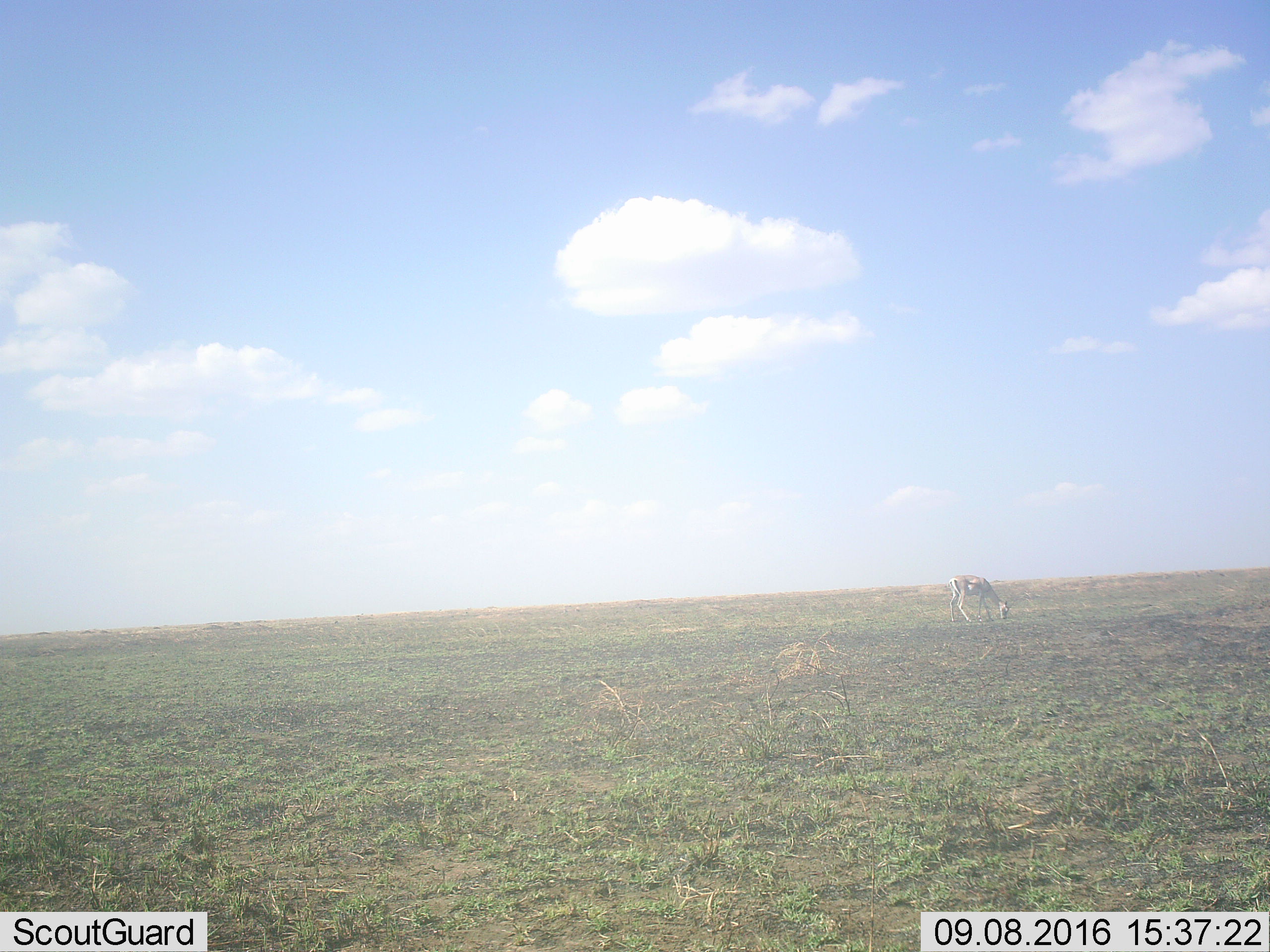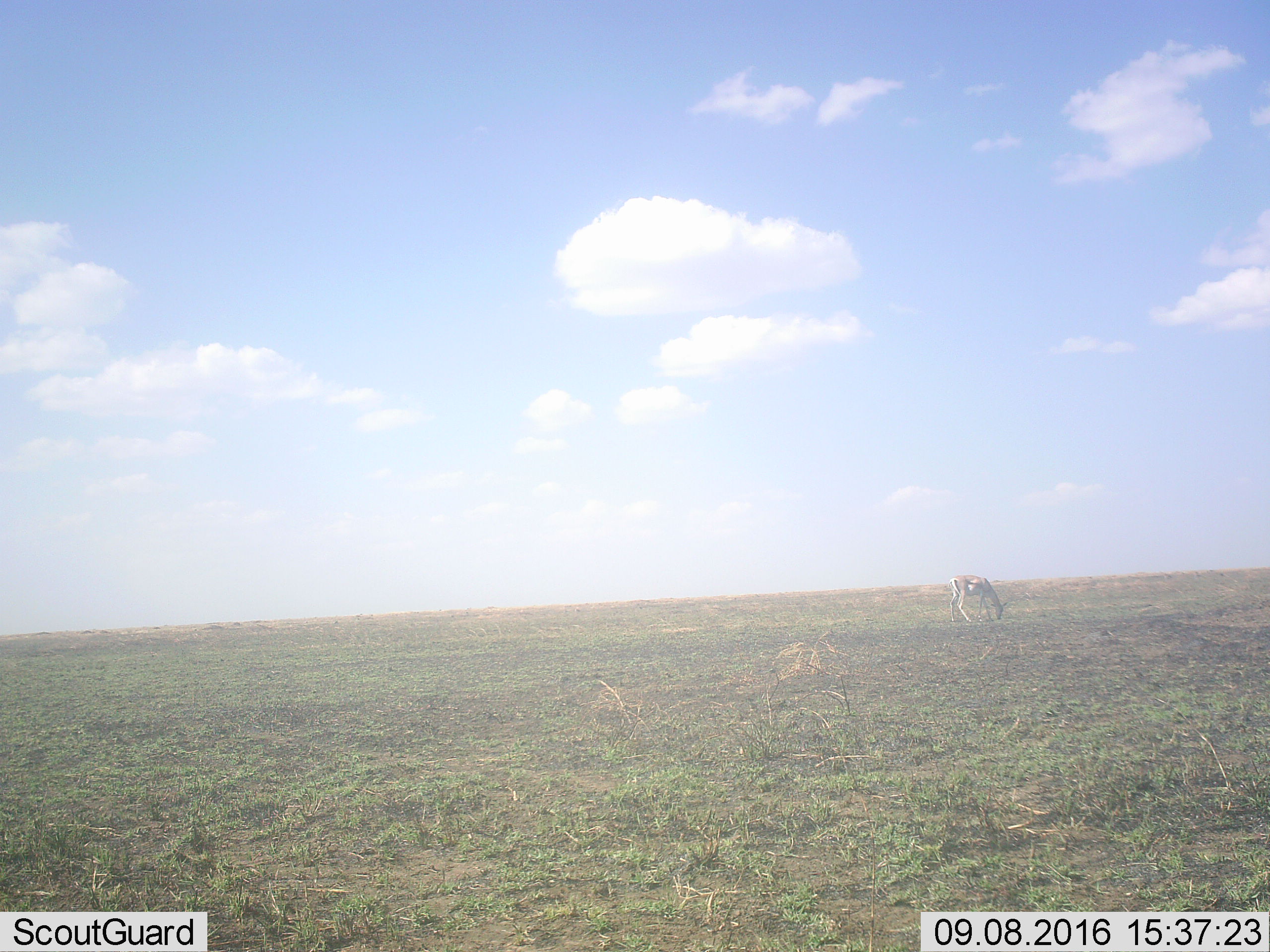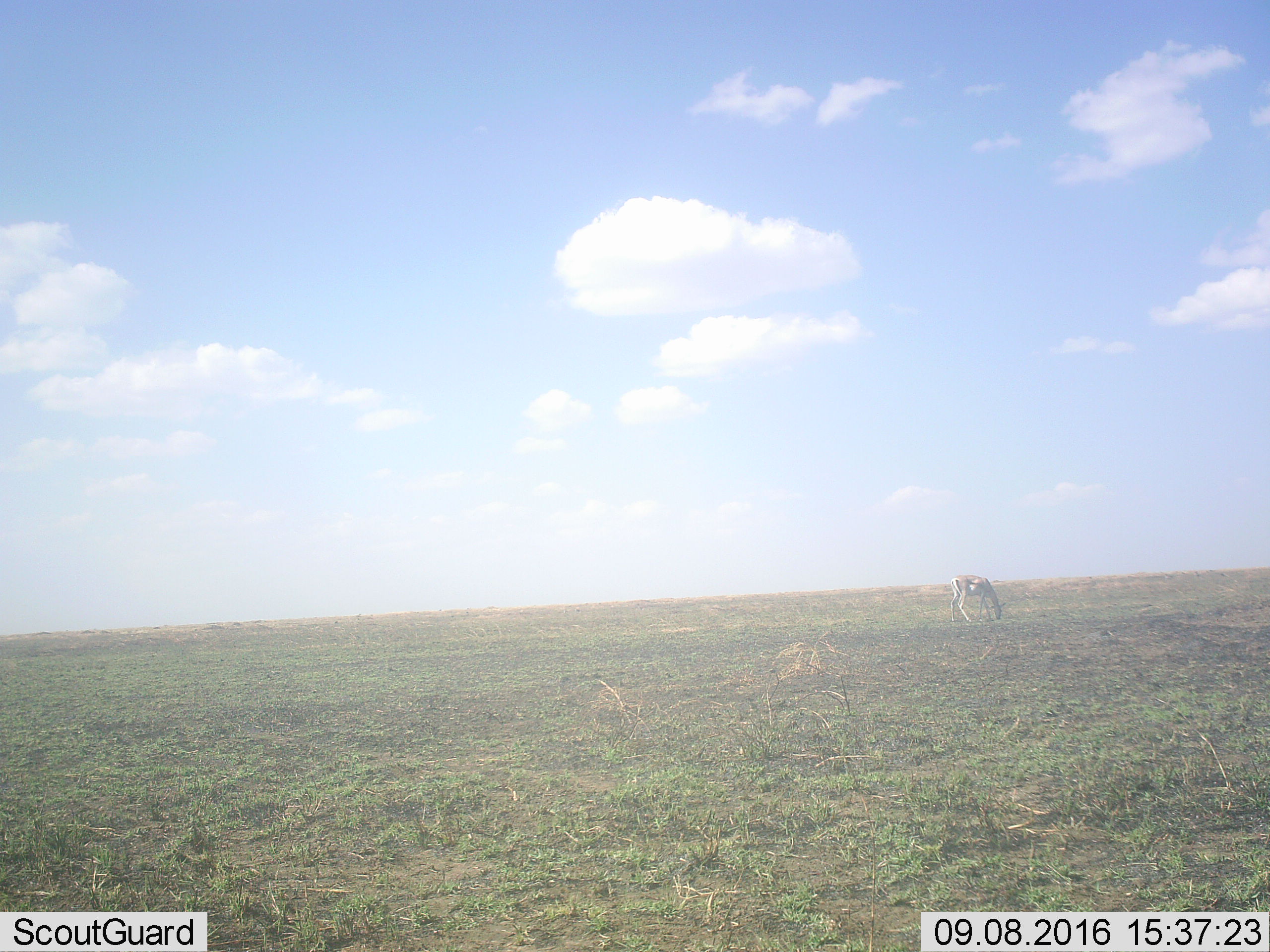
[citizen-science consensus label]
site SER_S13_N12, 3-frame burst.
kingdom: Animalia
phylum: Chordata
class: Mammalia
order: Artiodactyla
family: Bovidae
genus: Eudorcas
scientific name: Eudorcas thomsonii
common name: thomson's gazelle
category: gazellethomsons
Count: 1.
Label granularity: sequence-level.